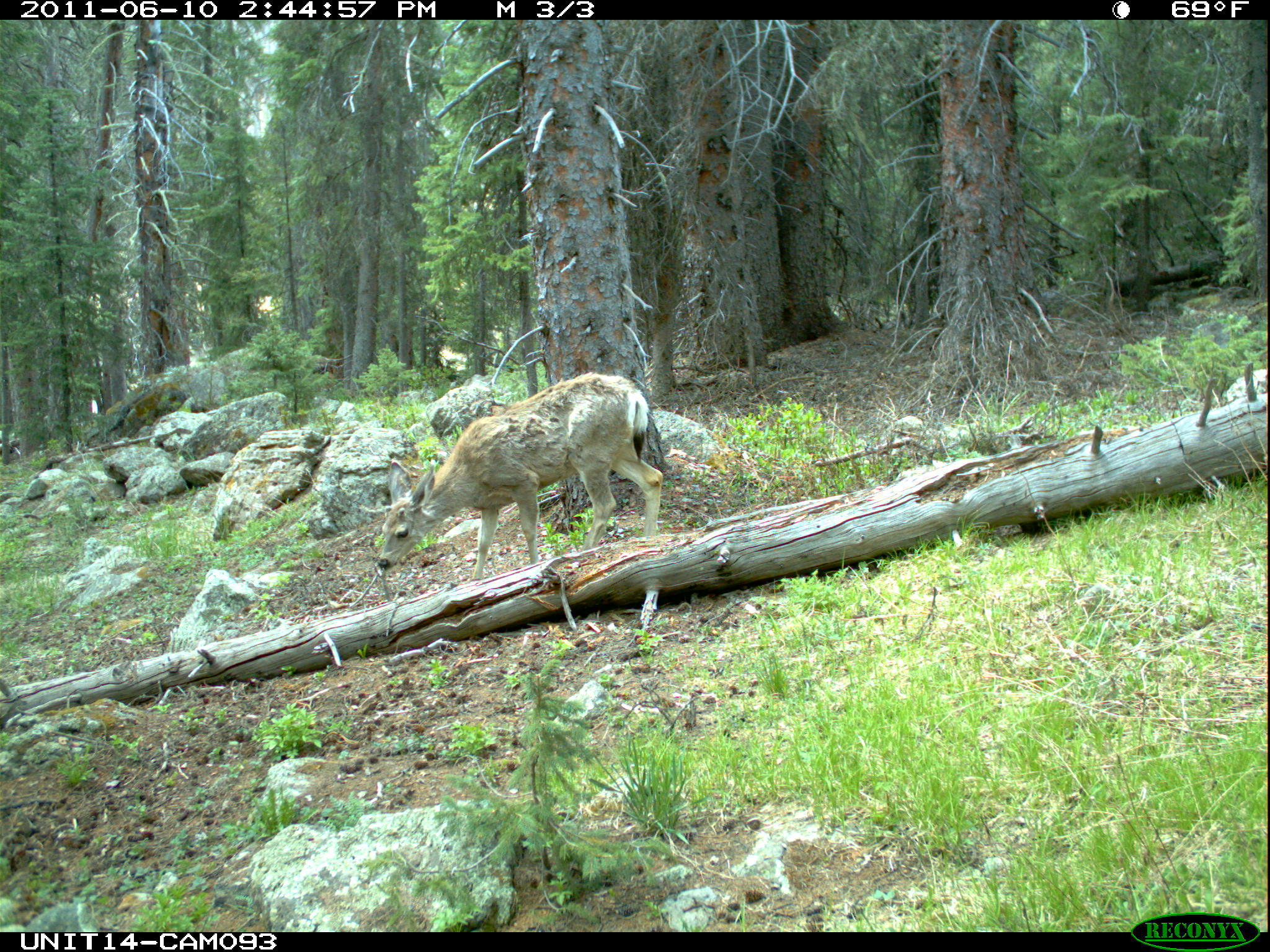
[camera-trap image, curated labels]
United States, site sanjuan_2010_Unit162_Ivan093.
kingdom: Animalia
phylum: Chordata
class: Mammalia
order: Artiodactyla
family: Cervidae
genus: Odocoileus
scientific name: Odocoileus hemionus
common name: mule deer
Odocoileus hemionus (mule deer).